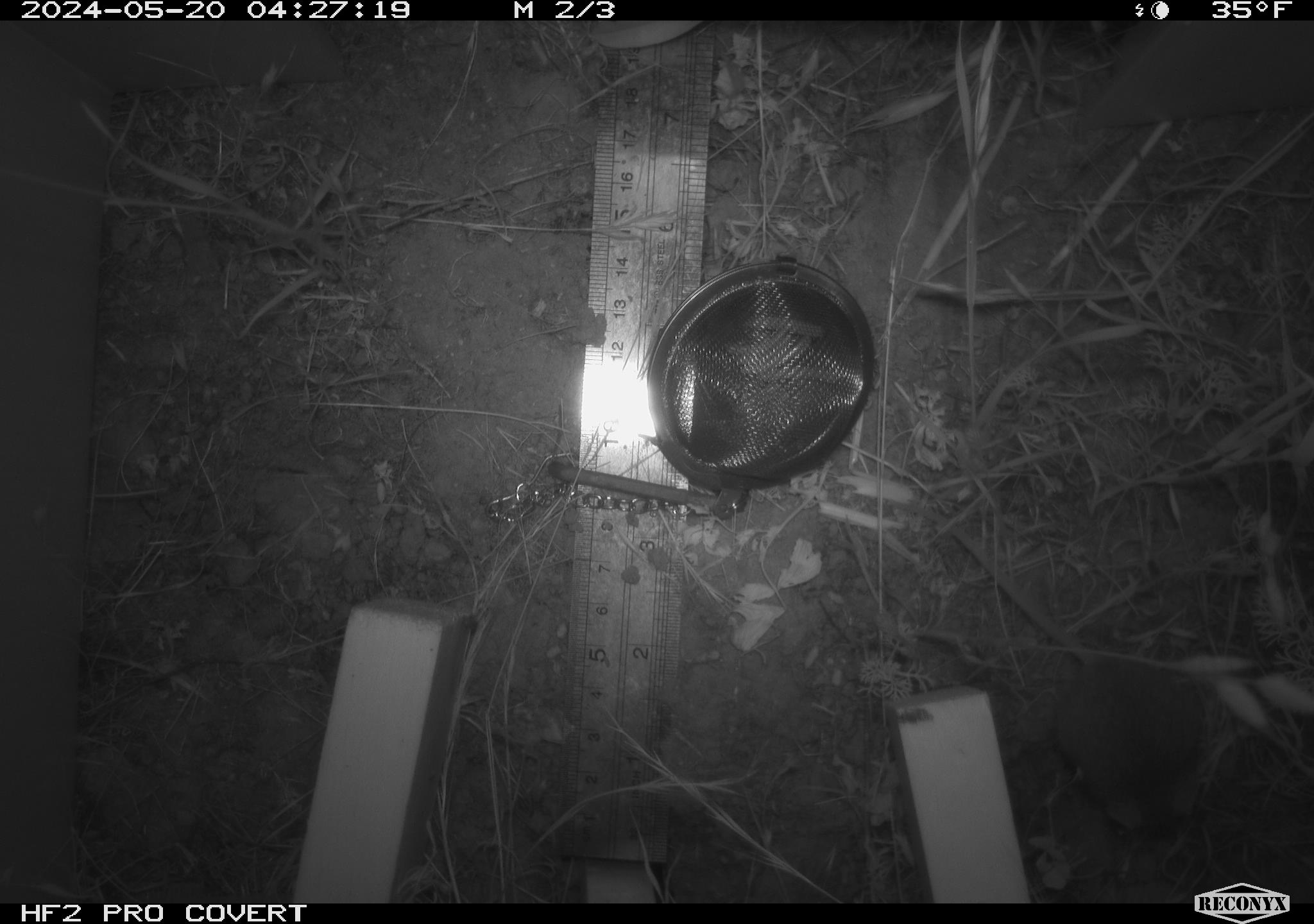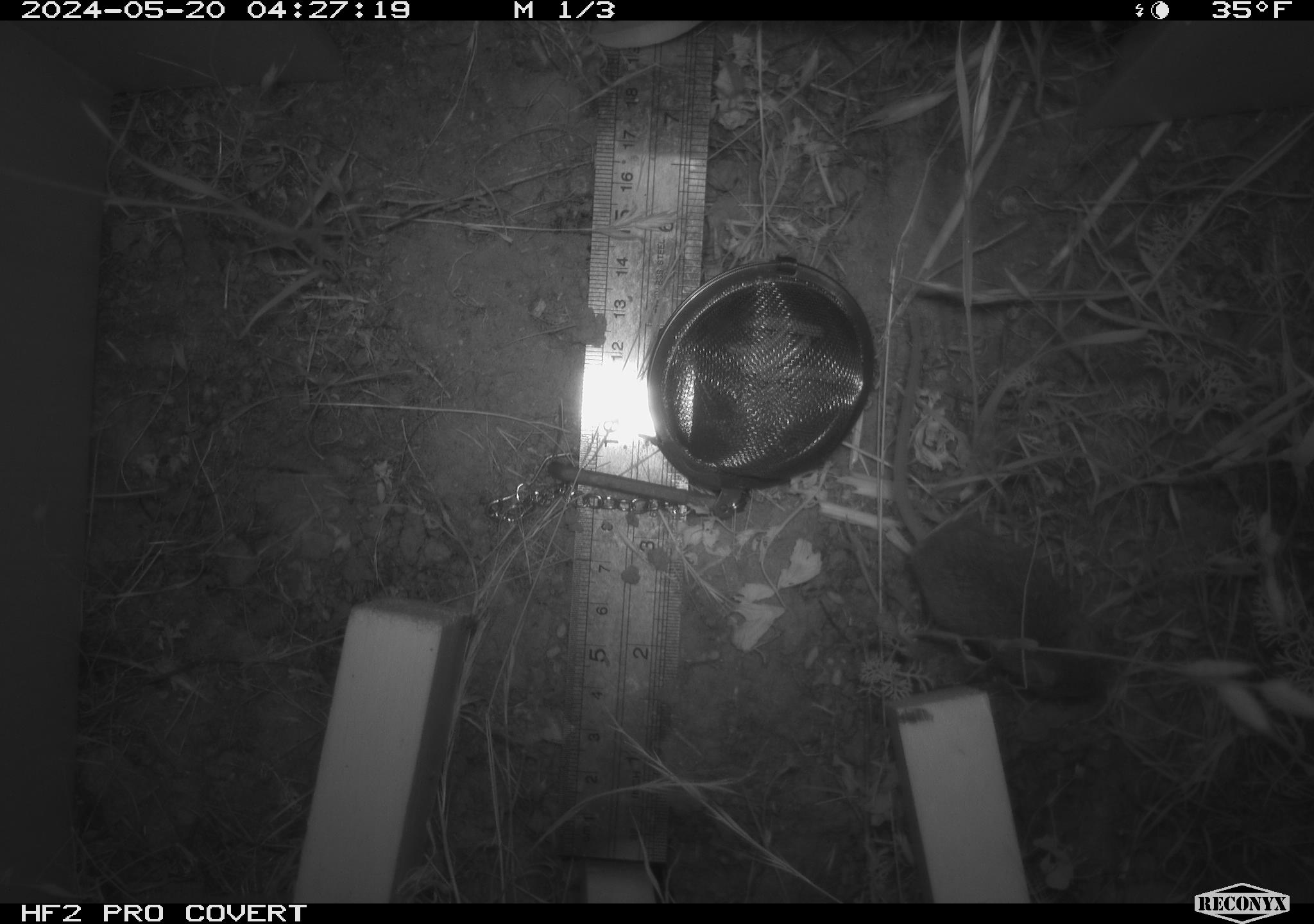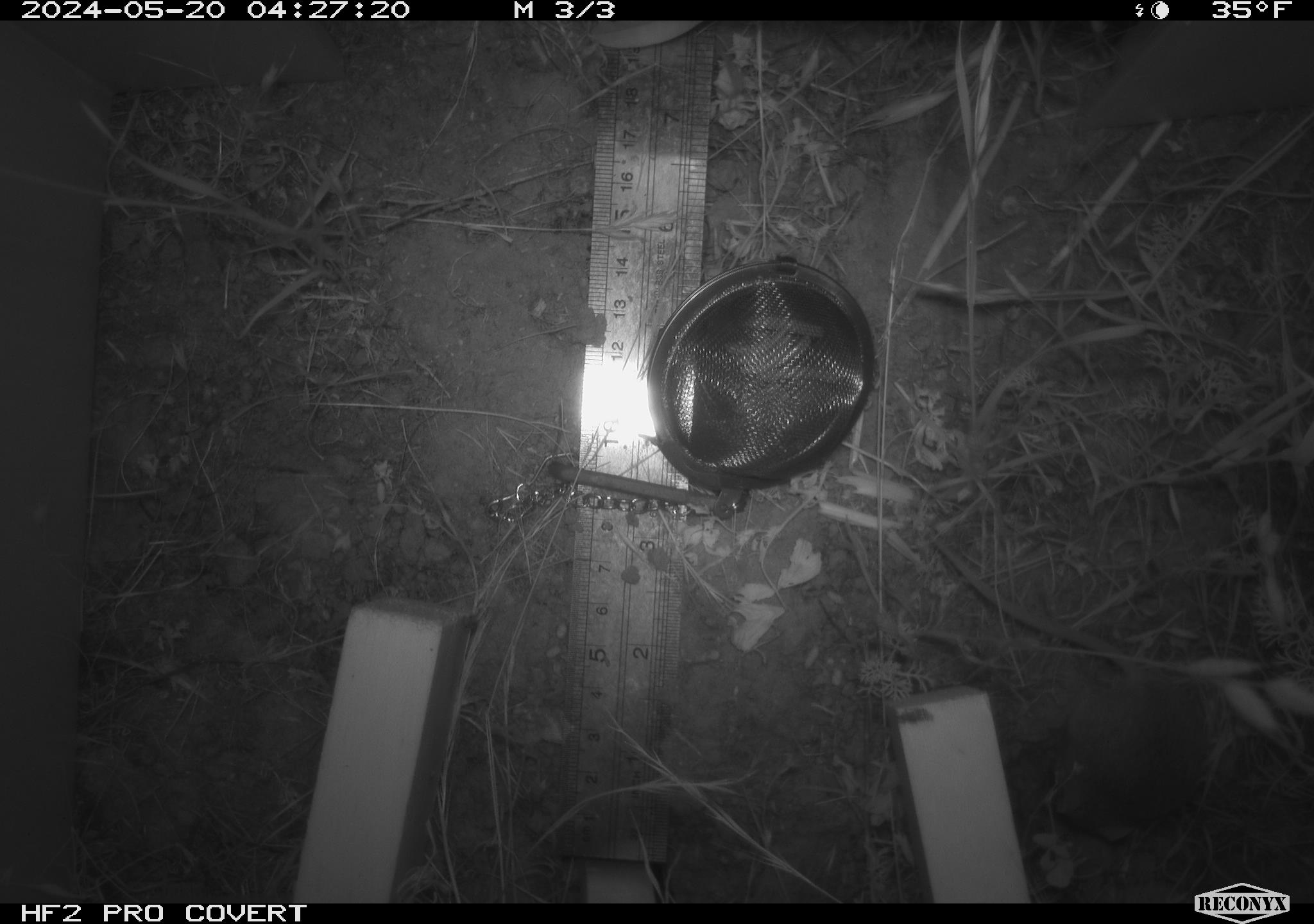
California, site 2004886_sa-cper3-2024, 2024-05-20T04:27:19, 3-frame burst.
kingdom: Animalia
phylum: Chordata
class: Mammalia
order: Rodentia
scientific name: Rodentia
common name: rodent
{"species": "rodent (Rodentia)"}